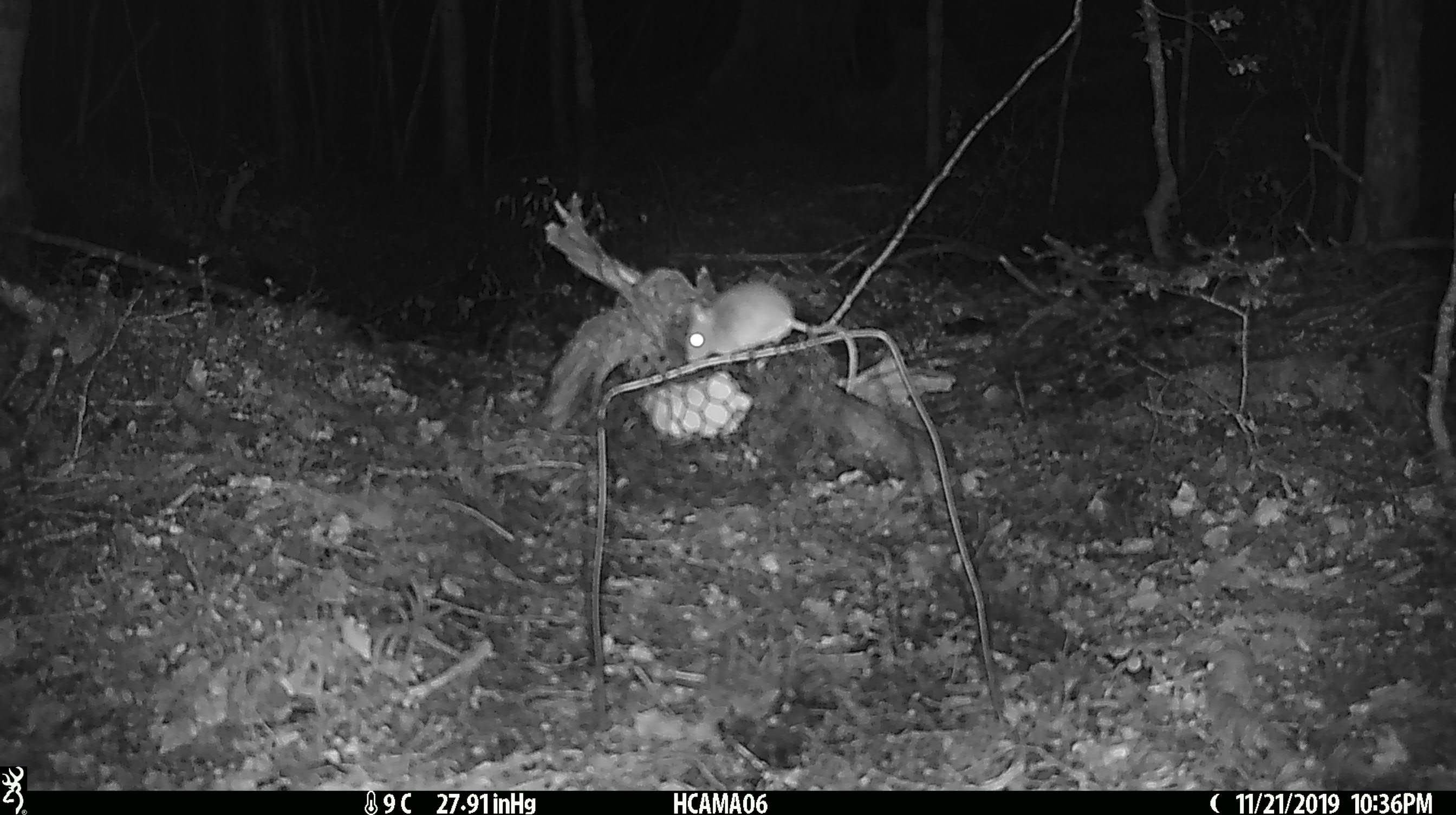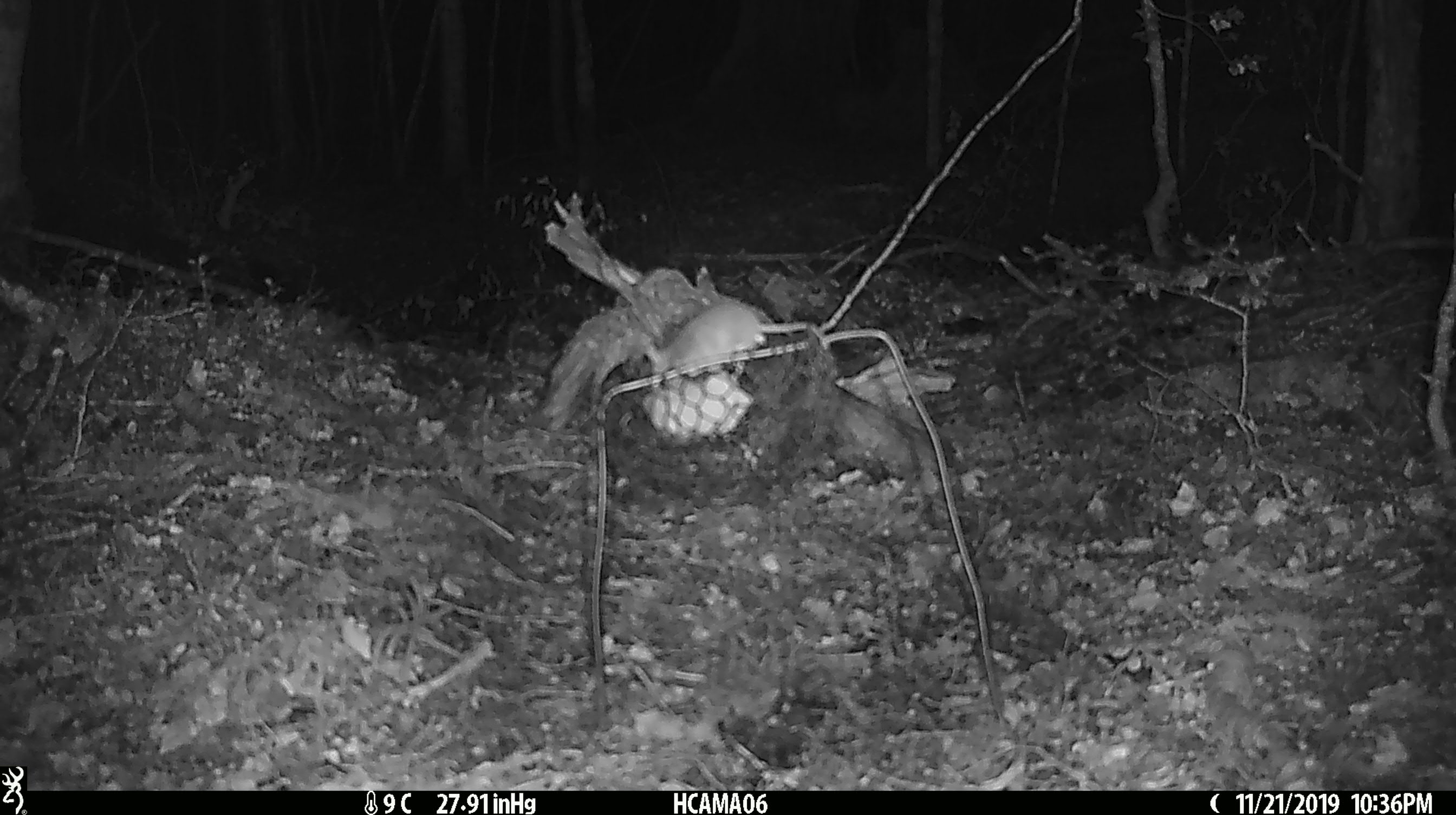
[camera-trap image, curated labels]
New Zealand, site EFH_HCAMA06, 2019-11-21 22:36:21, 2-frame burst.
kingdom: Animalia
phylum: Chordata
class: Mammalia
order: Rodentia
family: Muridae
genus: Mus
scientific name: Mus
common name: mouse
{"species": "mouse (Mus)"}